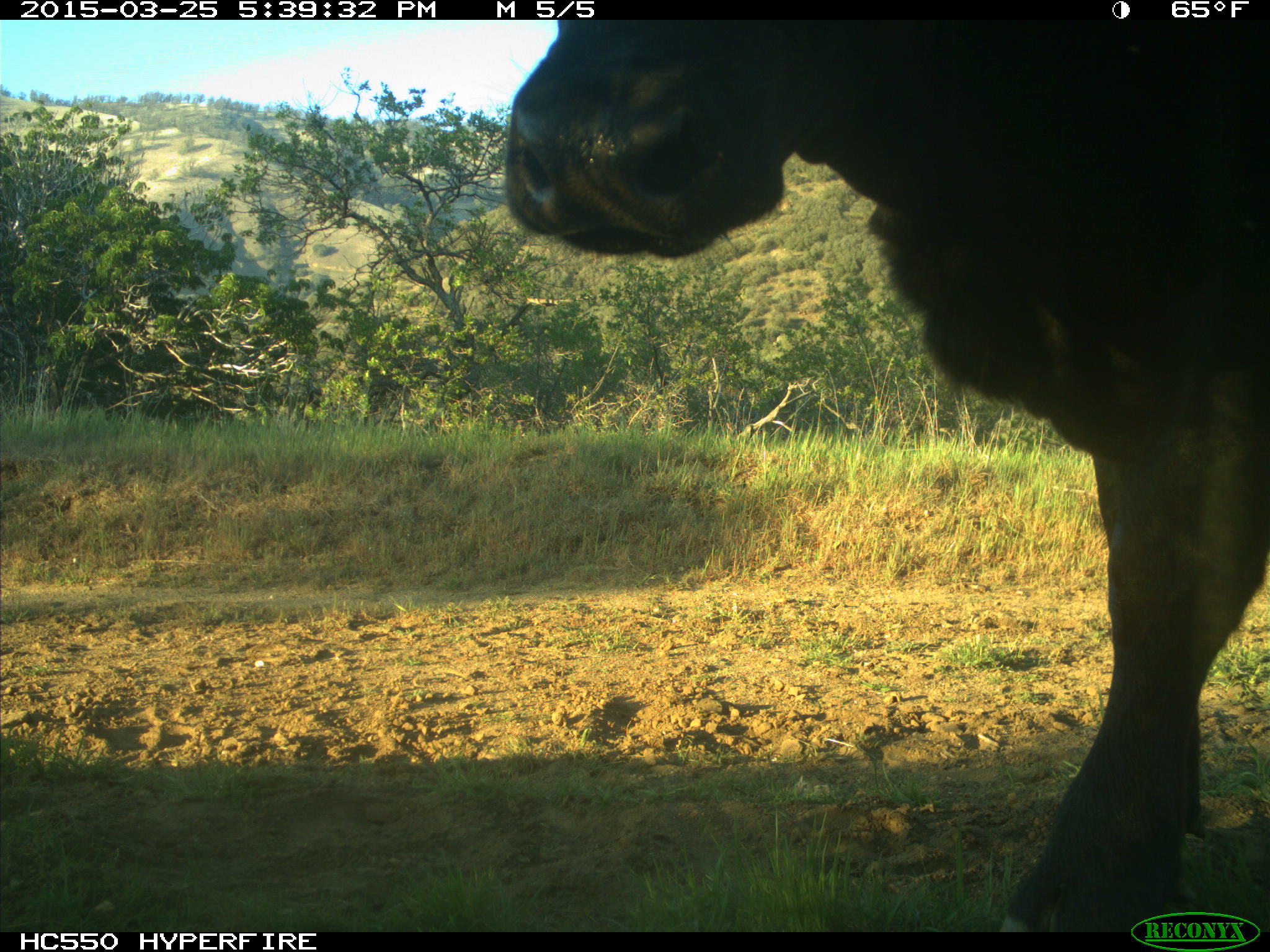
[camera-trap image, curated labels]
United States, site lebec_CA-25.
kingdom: Animalia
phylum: Chordata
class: Mammalia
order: Artiodactyla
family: Bovidae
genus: Bos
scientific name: Bos taurus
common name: domestic cow